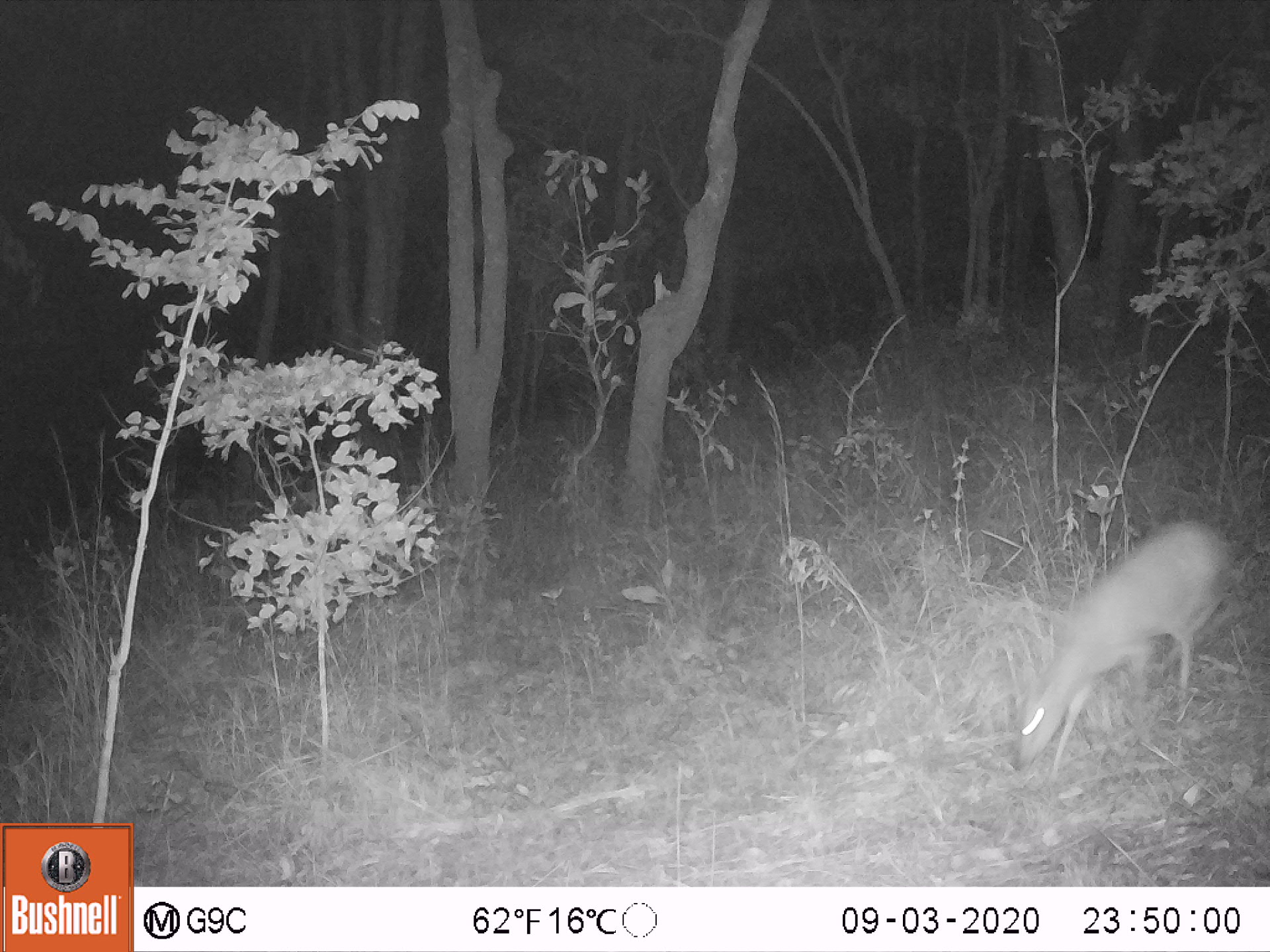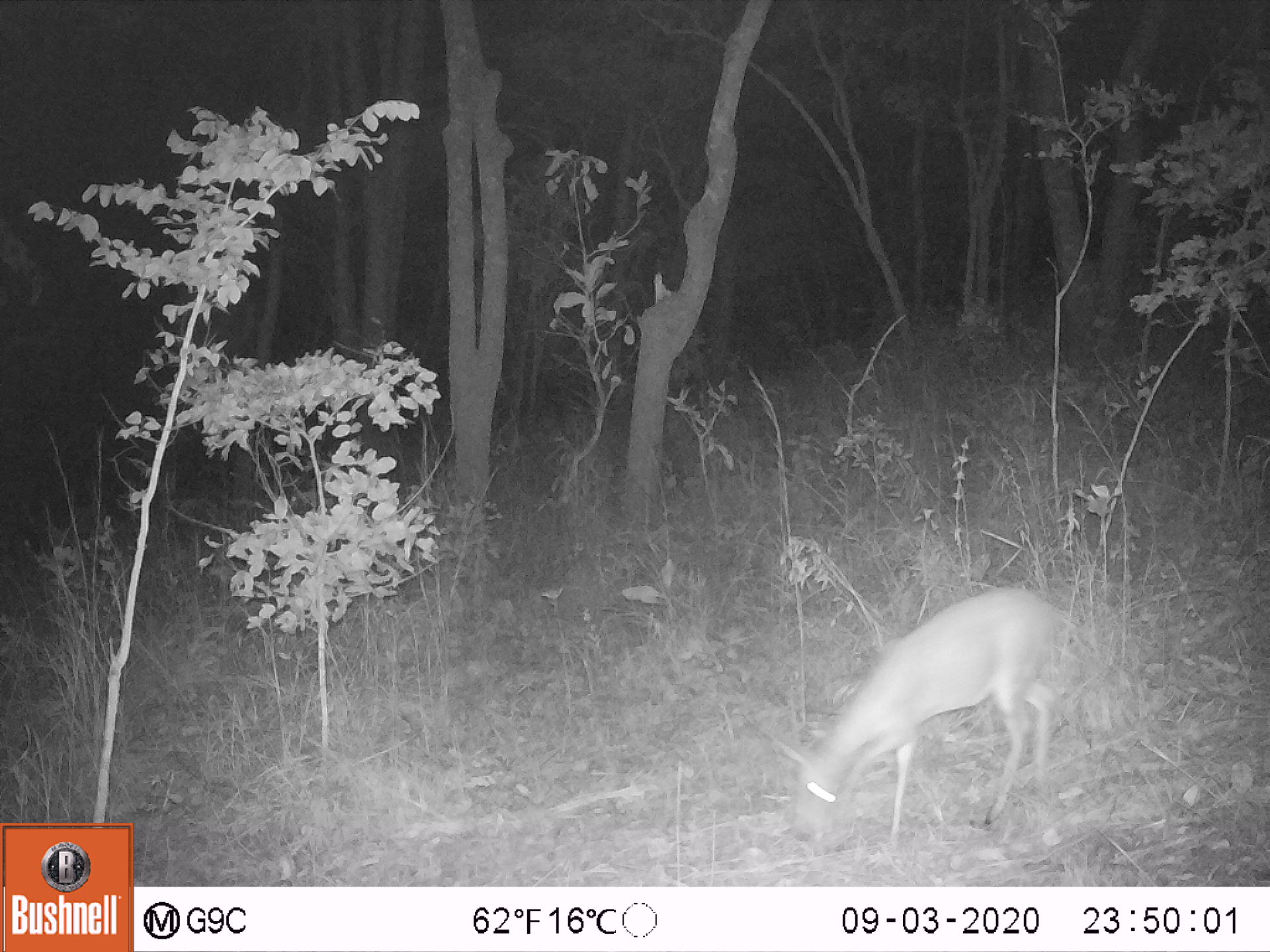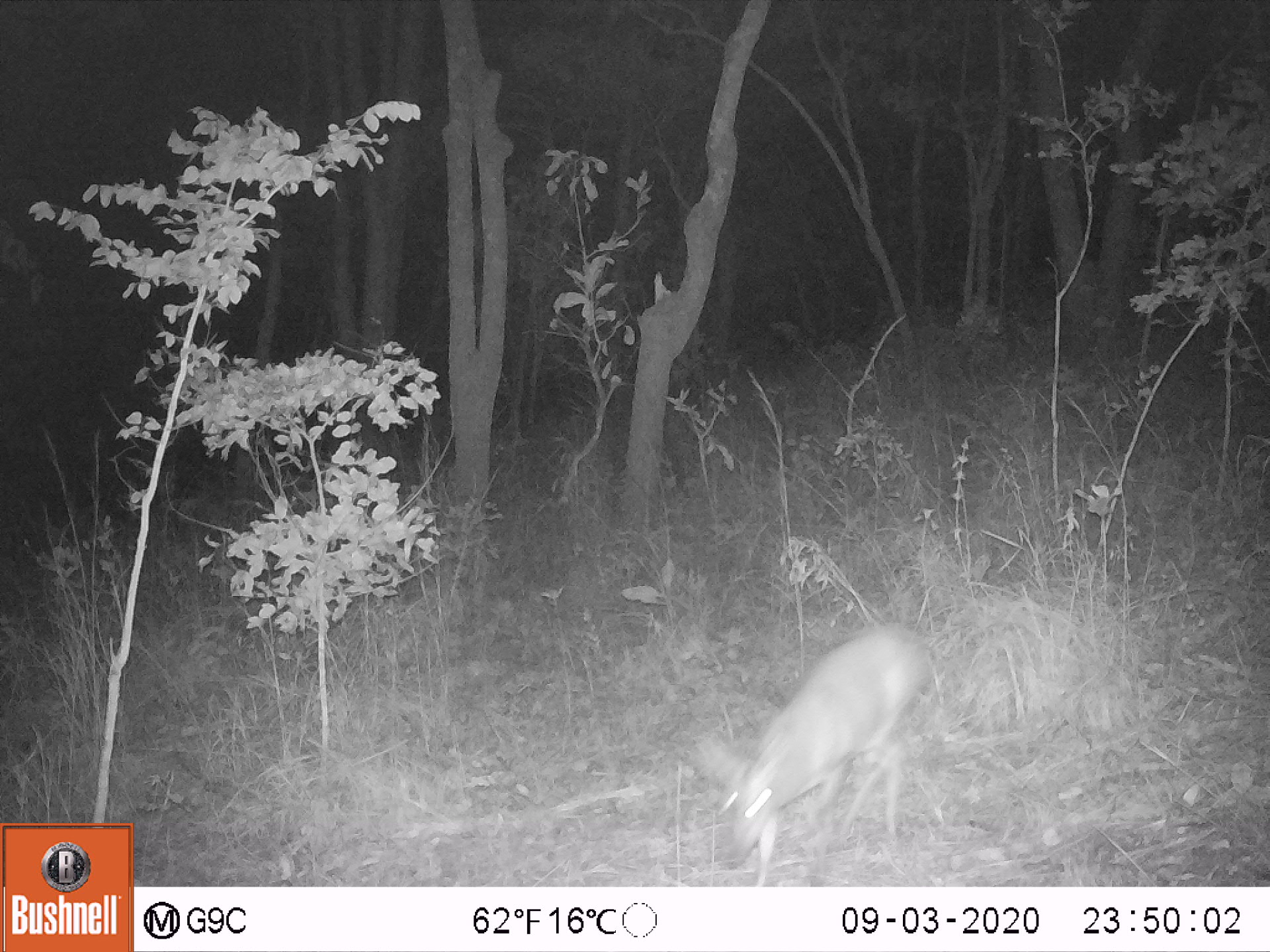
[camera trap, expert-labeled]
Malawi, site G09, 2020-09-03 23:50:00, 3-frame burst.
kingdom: Animalia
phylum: Chordata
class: Mammalia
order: Artiodactyla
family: Bovidae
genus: Sylvicapra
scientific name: Sylvicapra grimmia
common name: common duiker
Common duiker (Sylvicapra grimmia), count 1.